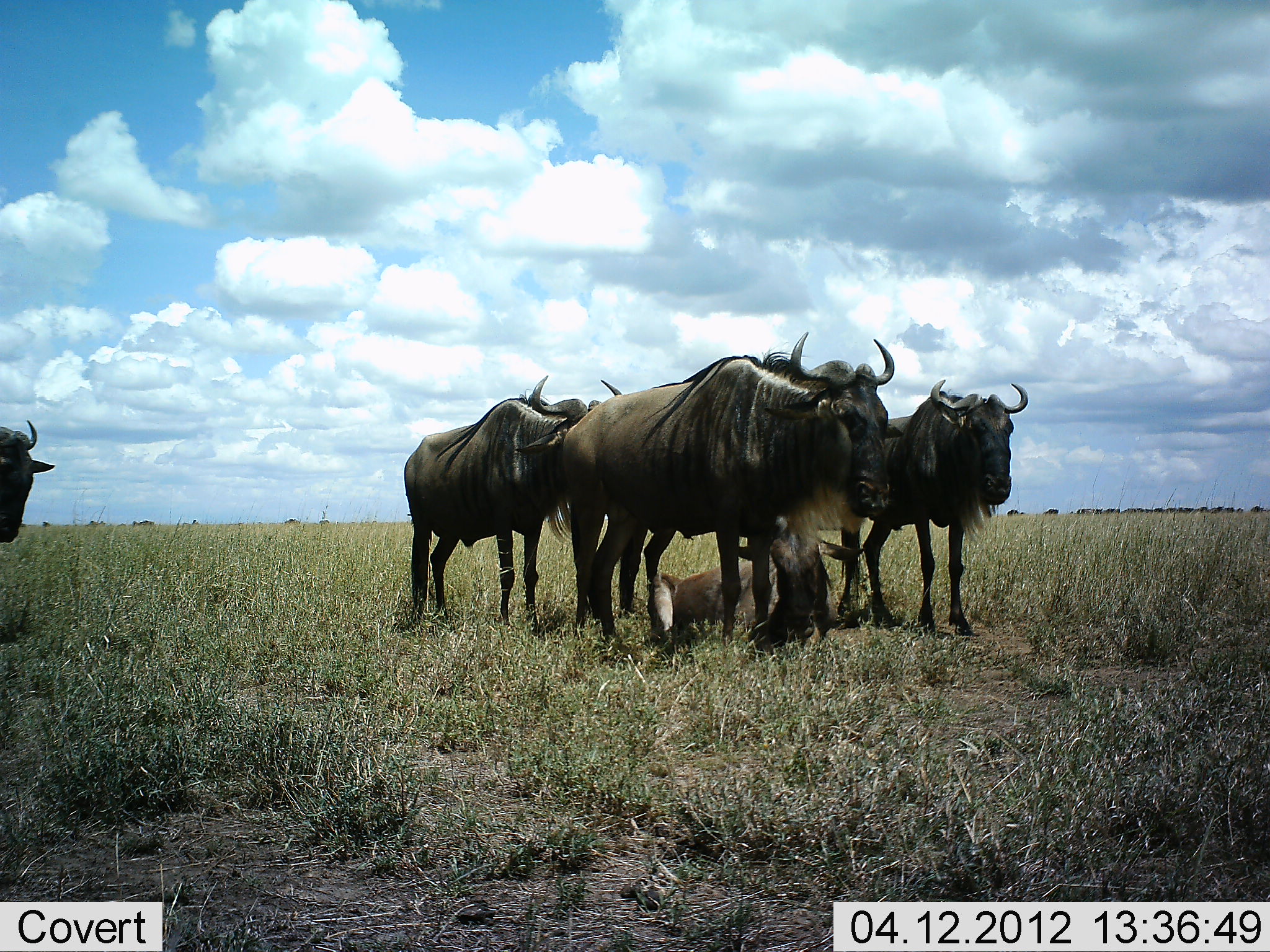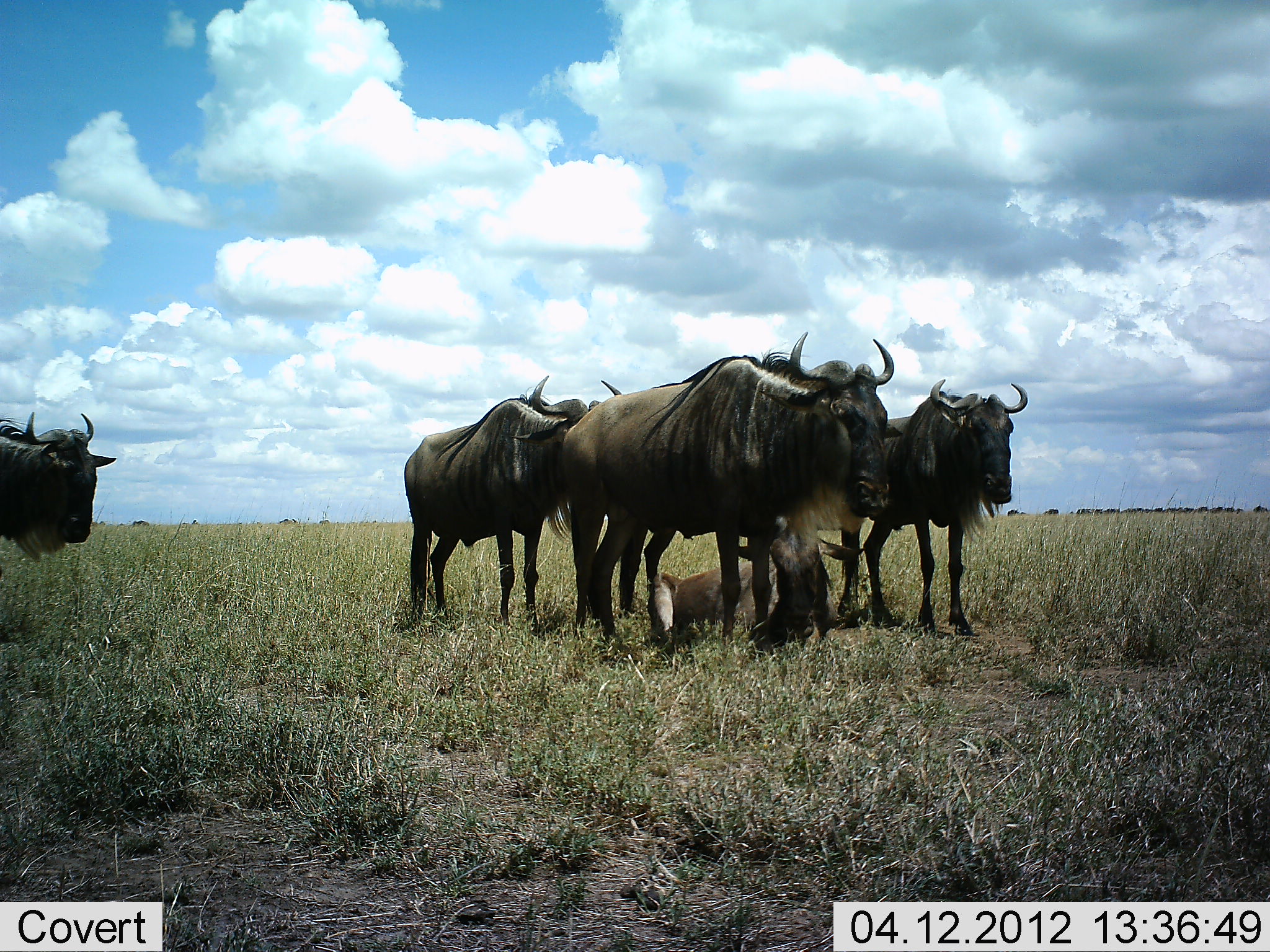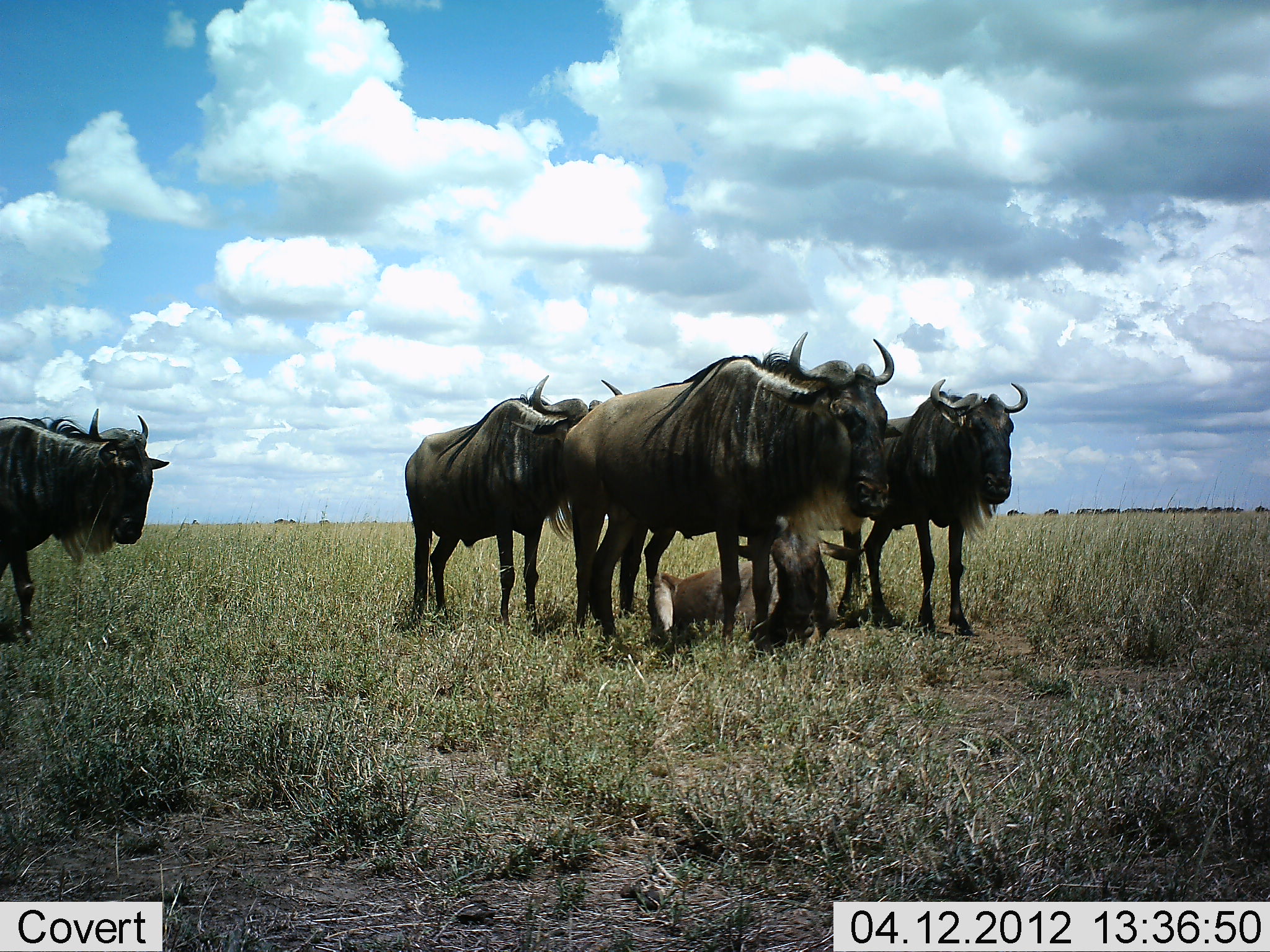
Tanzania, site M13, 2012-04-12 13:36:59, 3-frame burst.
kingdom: Animalia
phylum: Chordata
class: Mammalia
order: Artiodactyla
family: Bovidae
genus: Connochaetes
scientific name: Connochaetes taurinus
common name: blue wildebeest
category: wildebeest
Wildebeest (blue wildebeest) (Connochaetes taurinus), count 6. Behavior (volunteer vote fractions): standing 100%, resting 67%, moving 67%, interacting 0%. Young present (vote fraction): 33%. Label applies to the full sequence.